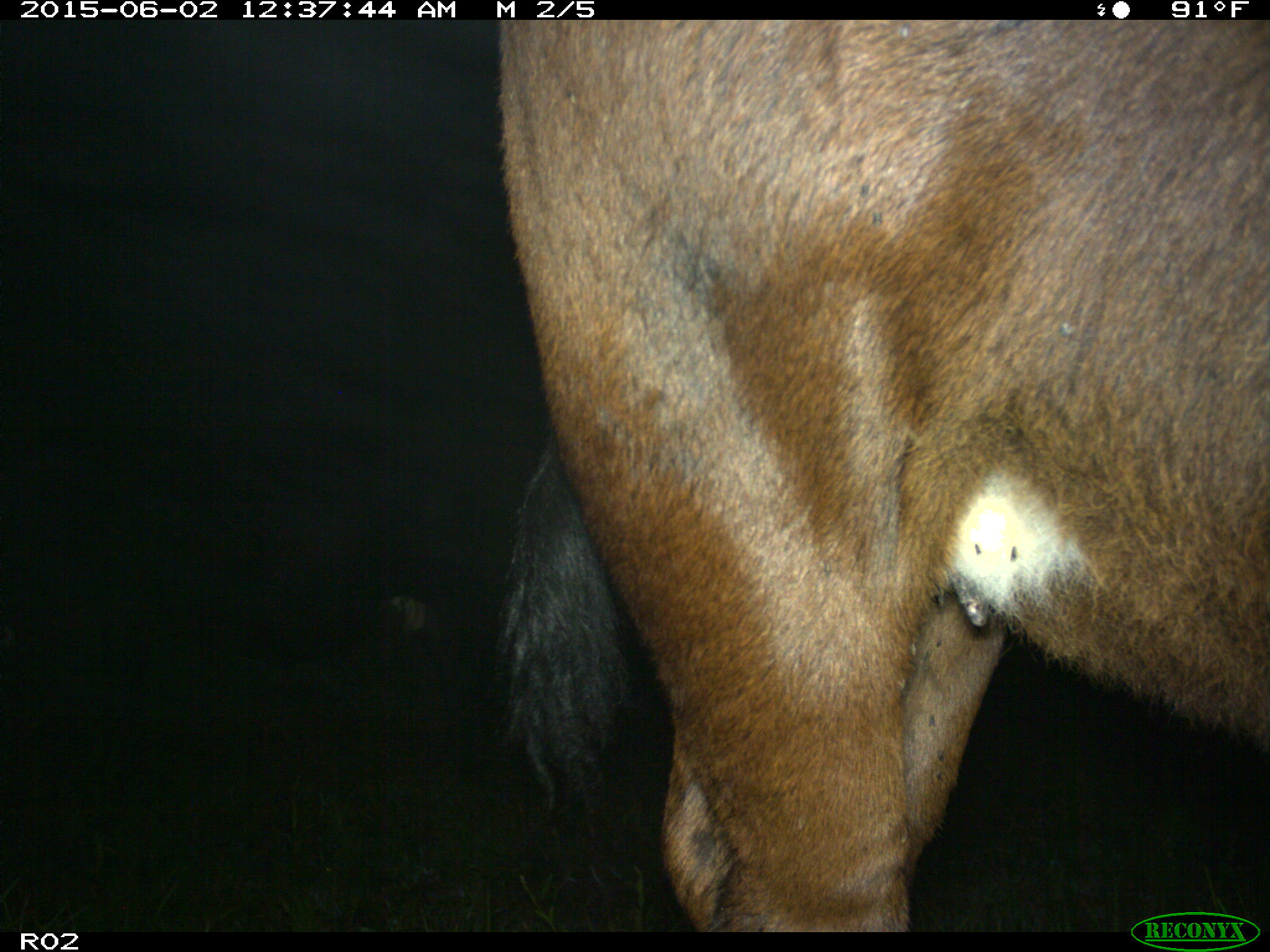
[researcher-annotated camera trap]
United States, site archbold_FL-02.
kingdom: Animalia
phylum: Chordata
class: Mammalia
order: Artiodactyla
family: Bovidae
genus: Bos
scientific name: Bos taurus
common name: domestic cow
Bos taurus (domestic cow).